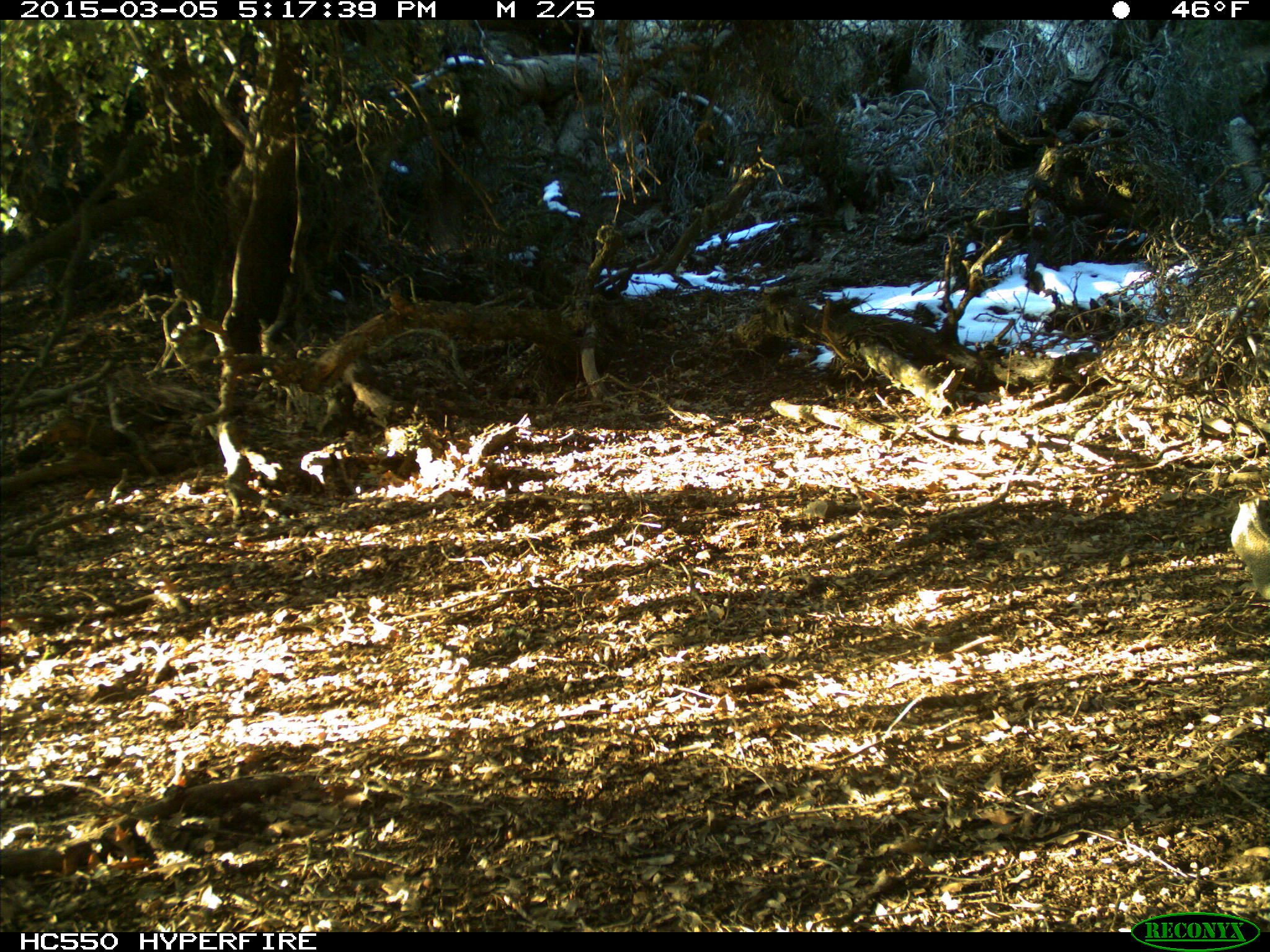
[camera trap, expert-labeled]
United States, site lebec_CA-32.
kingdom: Animalia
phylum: Chordata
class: Mammalia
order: Rodentia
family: Sciuridae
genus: Otospermophilus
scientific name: Otospermophilus beecheyi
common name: california ground squirrel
Otospermophilus beecheyi (california ground squirrel).